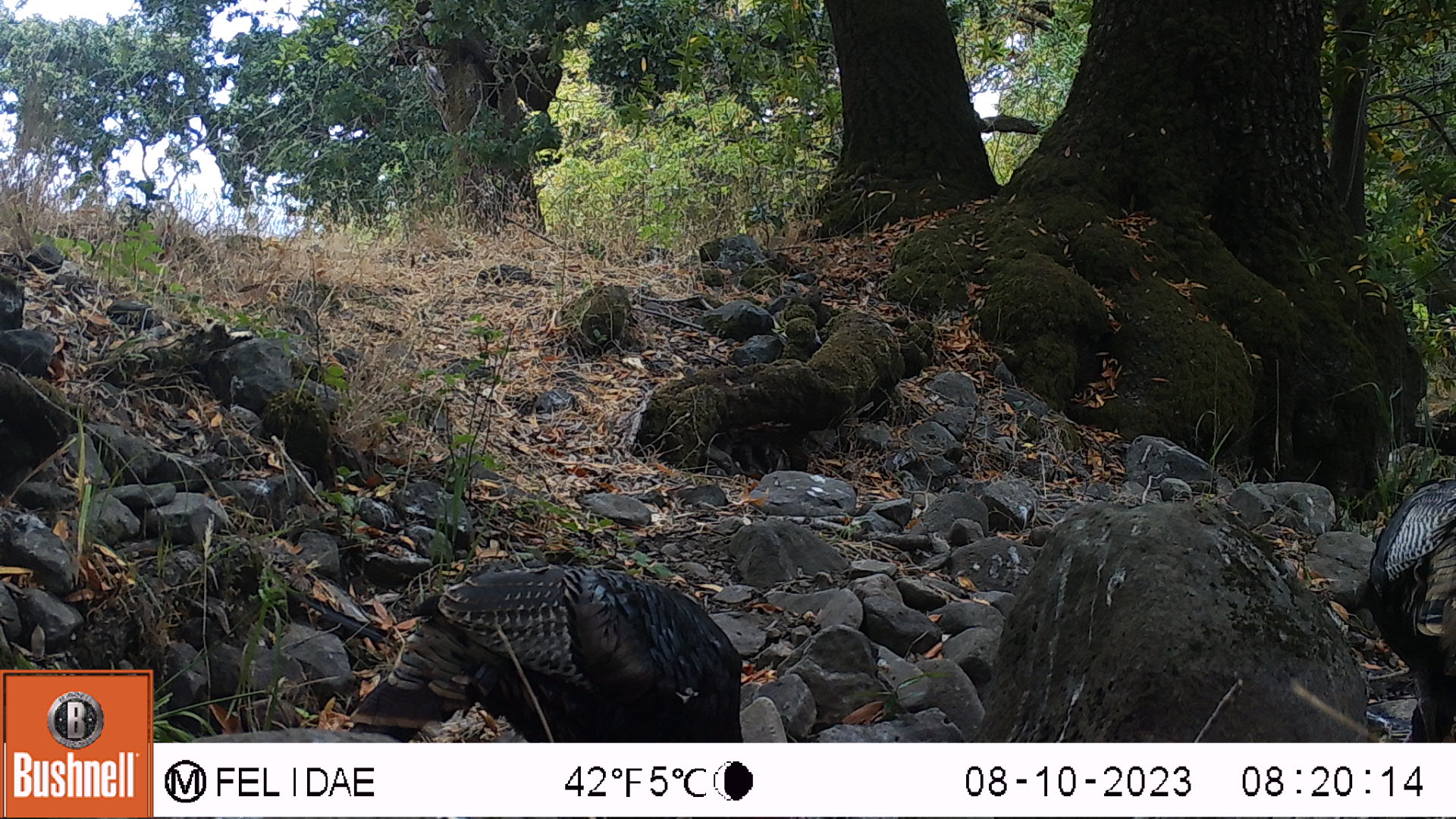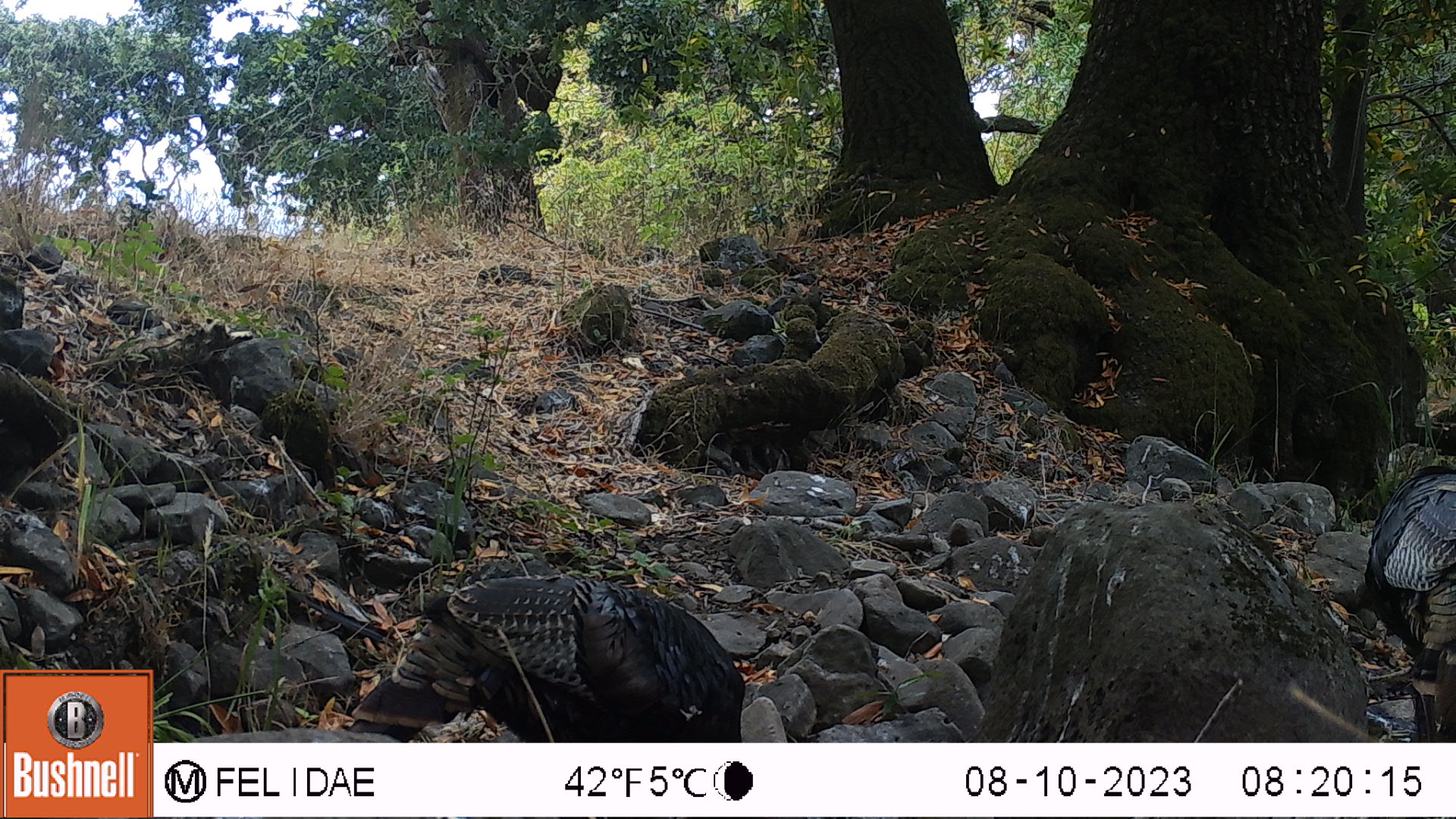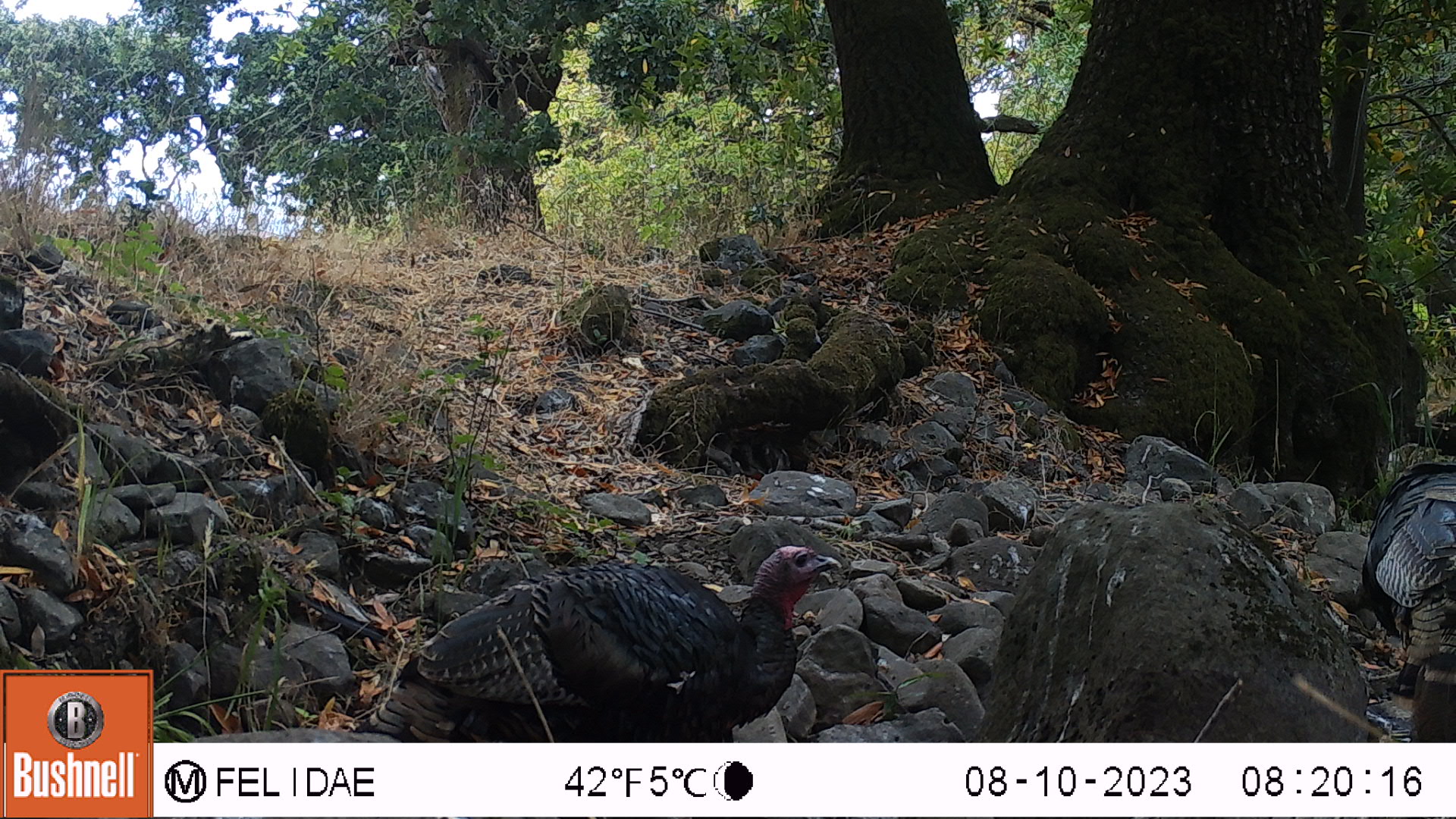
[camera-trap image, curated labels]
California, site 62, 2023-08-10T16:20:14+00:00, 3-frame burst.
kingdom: Animalia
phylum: Chordata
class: Aves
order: Galliformes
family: Phasianidae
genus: Meleagris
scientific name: Meleagris gallopavo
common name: turkey